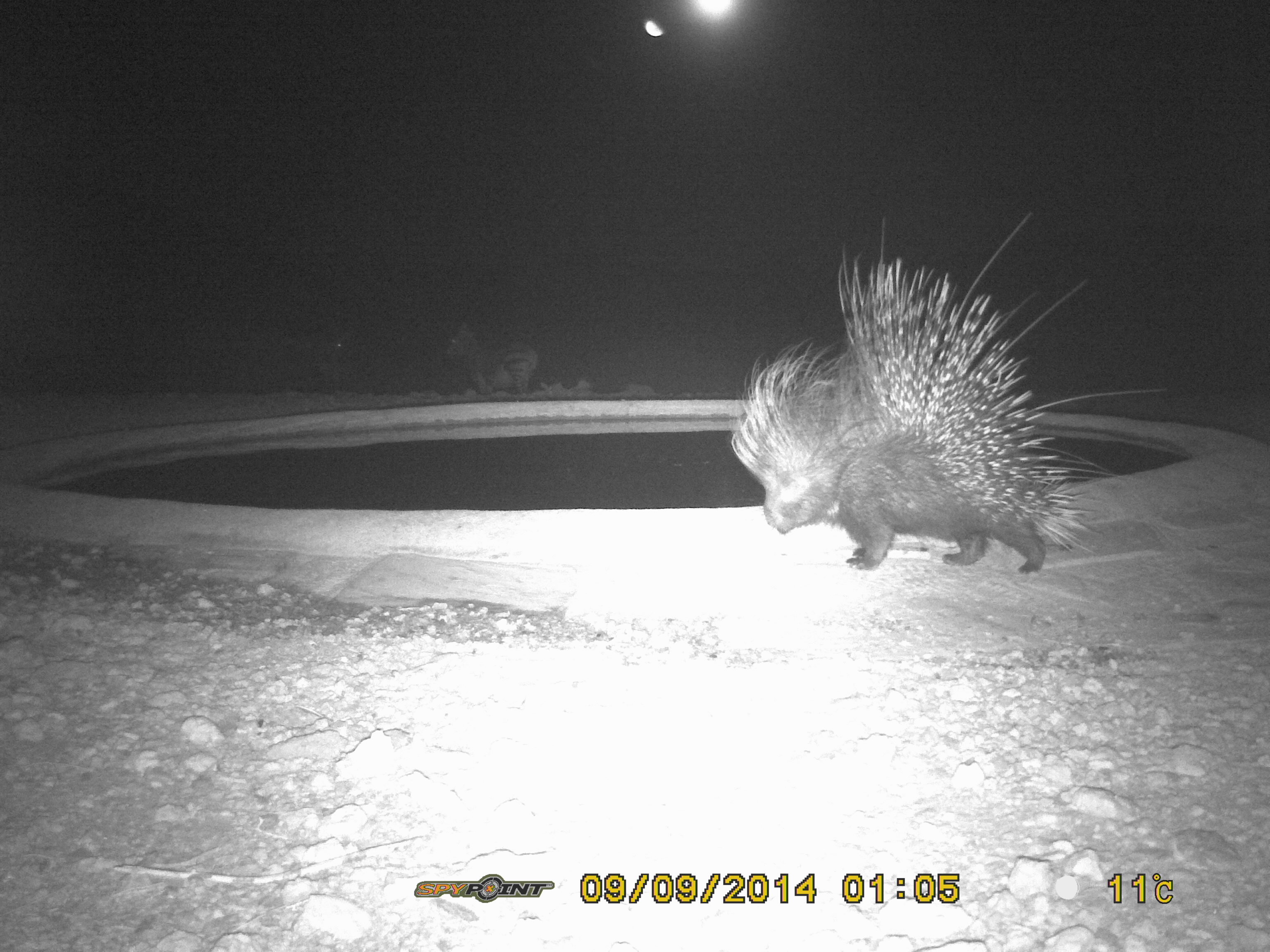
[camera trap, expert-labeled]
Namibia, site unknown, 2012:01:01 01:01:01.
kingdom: Animalia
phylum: Chordata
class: Mammalia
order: Rodentia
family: Hystricidae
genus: Hystrix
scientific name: Hystrix africaeaustralis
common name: cape porcupine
Hystrix africaeaustralis (cape porcupine).